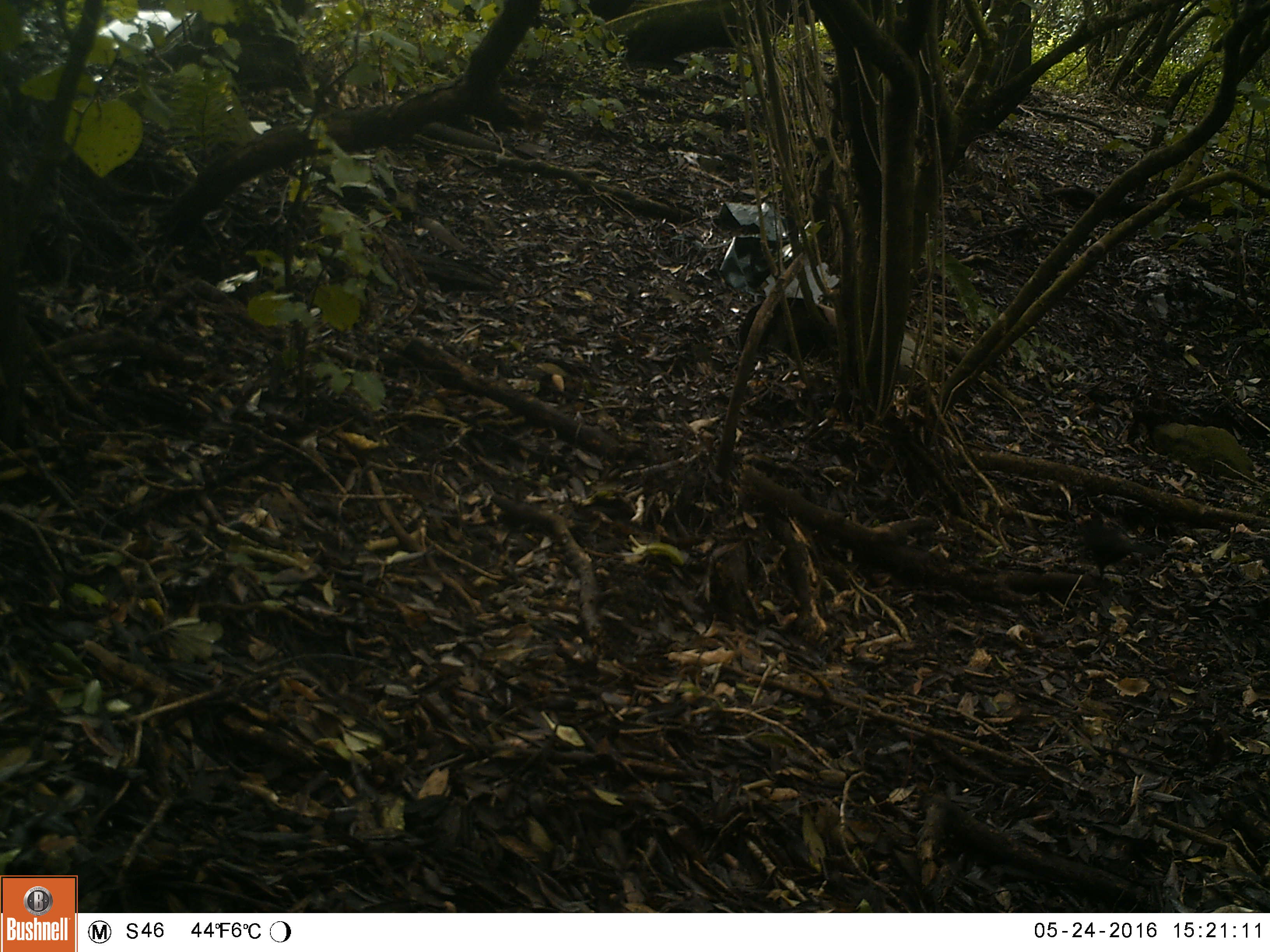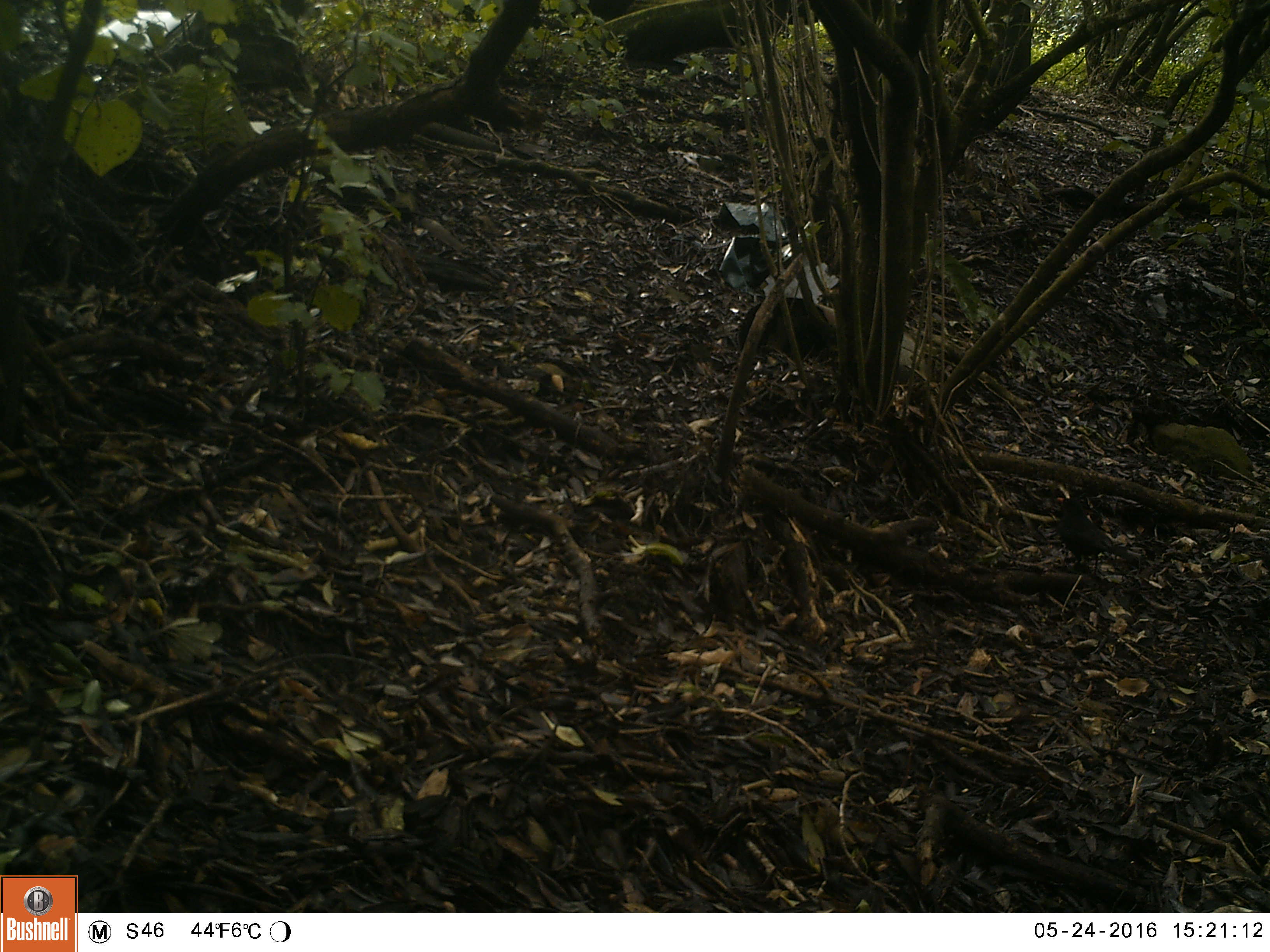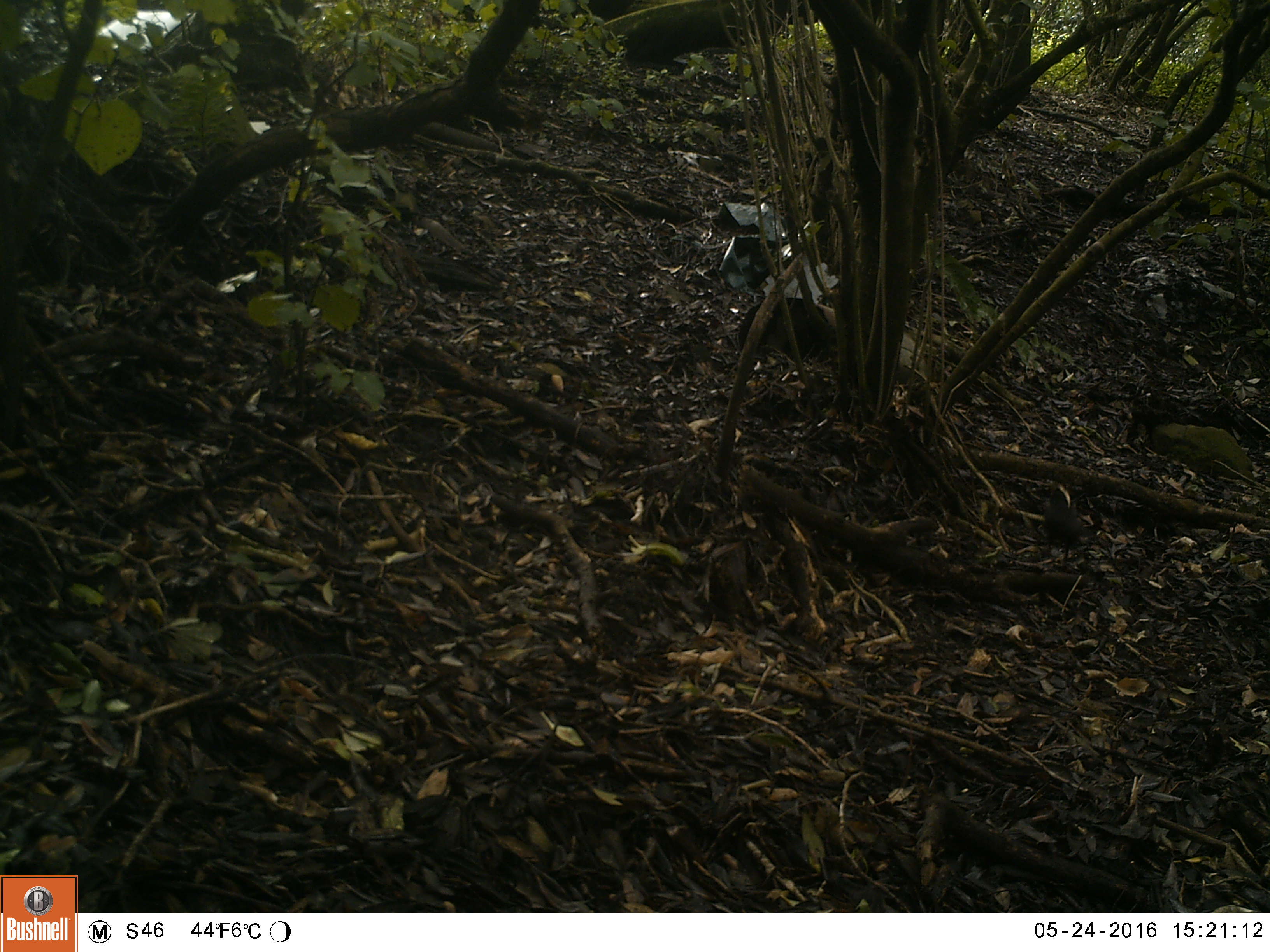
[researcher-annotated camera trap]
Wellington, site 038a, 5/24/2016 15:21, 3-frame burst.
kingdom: Animalia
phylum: Chordata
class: Aves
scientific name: Aves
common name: bird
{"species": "bird (Aves)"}